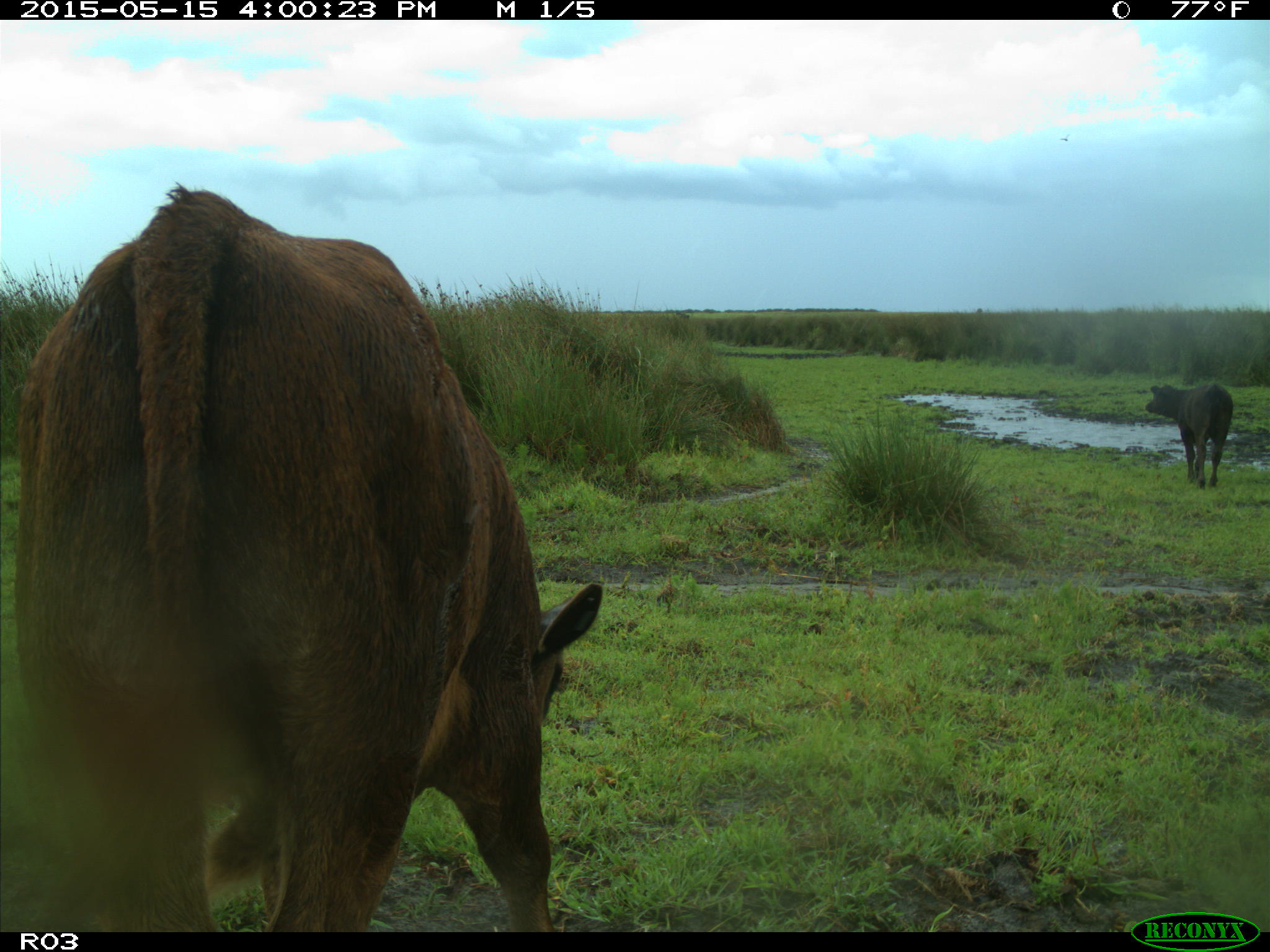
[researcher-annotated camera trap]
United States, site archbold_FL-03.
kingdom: Animalia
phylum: Chordata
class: Mammalia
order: Artiodactyla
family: Bovidae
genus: Bos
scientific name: Bos taurus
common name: domestic cow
Bos taurus (domestic cow).